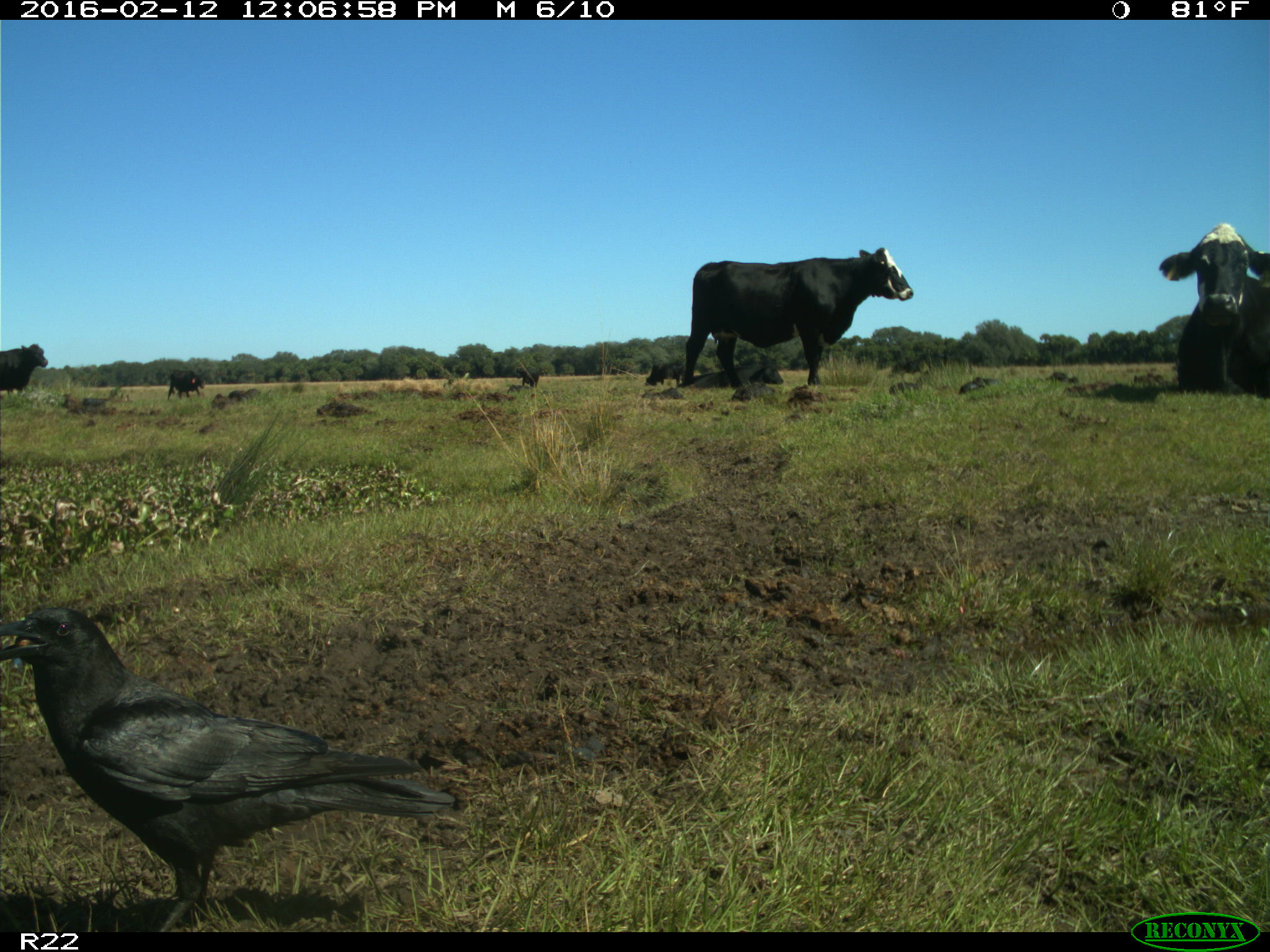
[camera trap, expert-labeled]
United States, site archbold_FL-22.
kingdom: Animalia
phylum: Chordata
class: Mammalia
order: Artiodactyla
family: Bovidae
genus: Bos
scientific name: Bos taurus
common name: domestic cow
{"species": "Bos taurus (domestic cow)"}